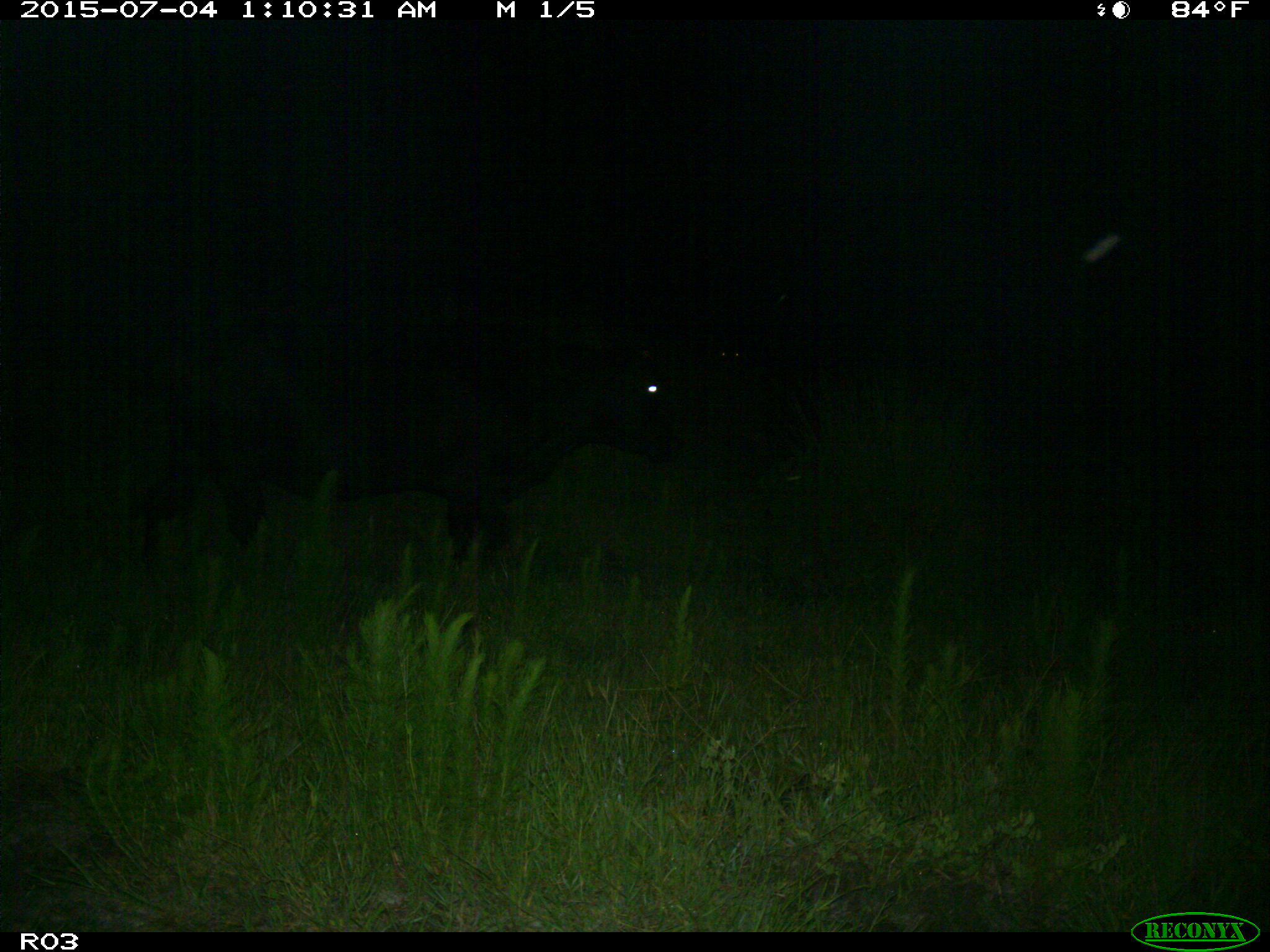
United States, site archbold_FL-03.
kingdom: Animalia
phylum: Chordata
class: Mammalia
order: Artiodactyla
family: Bovidae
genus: Bos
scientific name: Bos taurus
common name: domestic cow